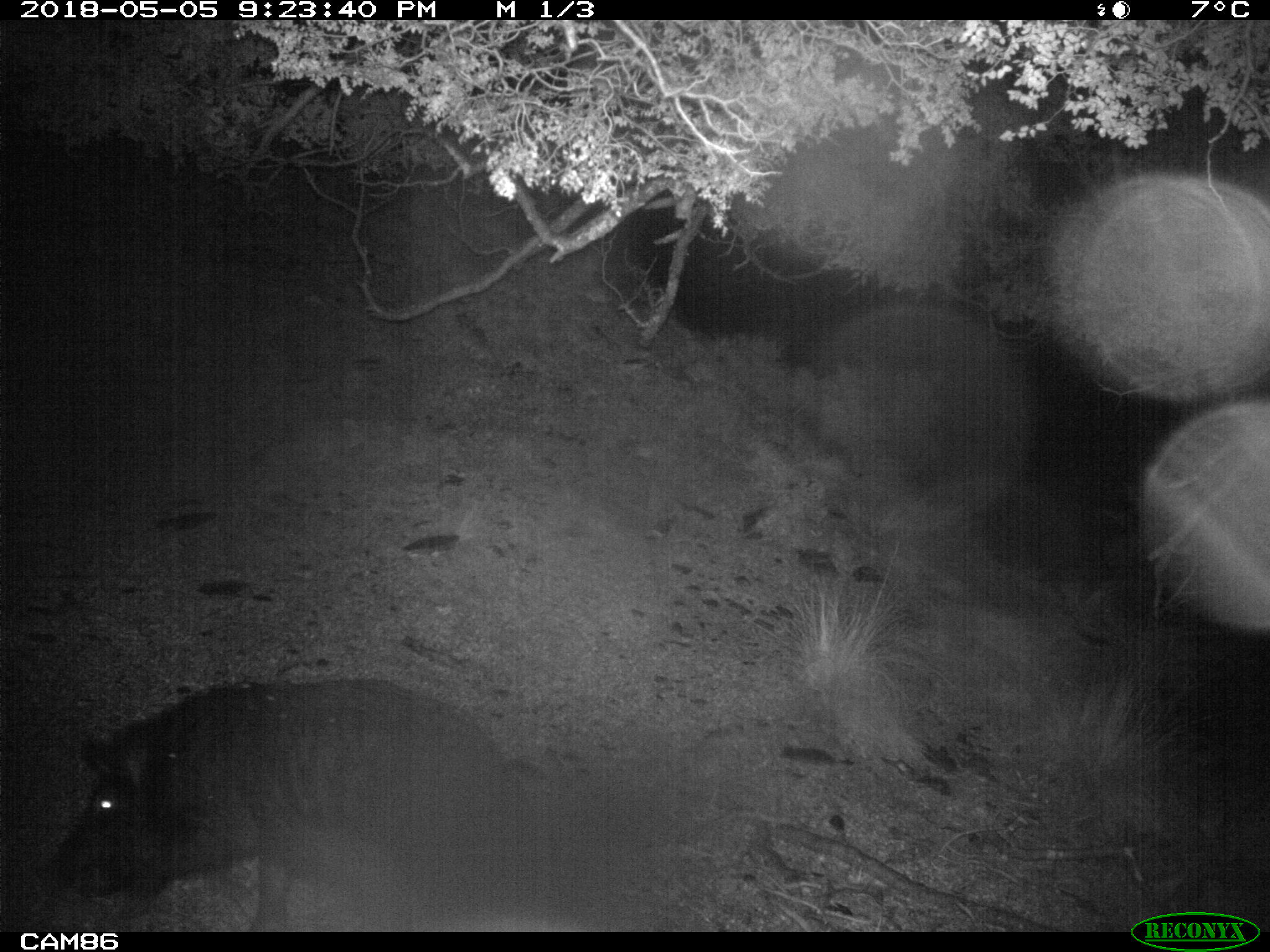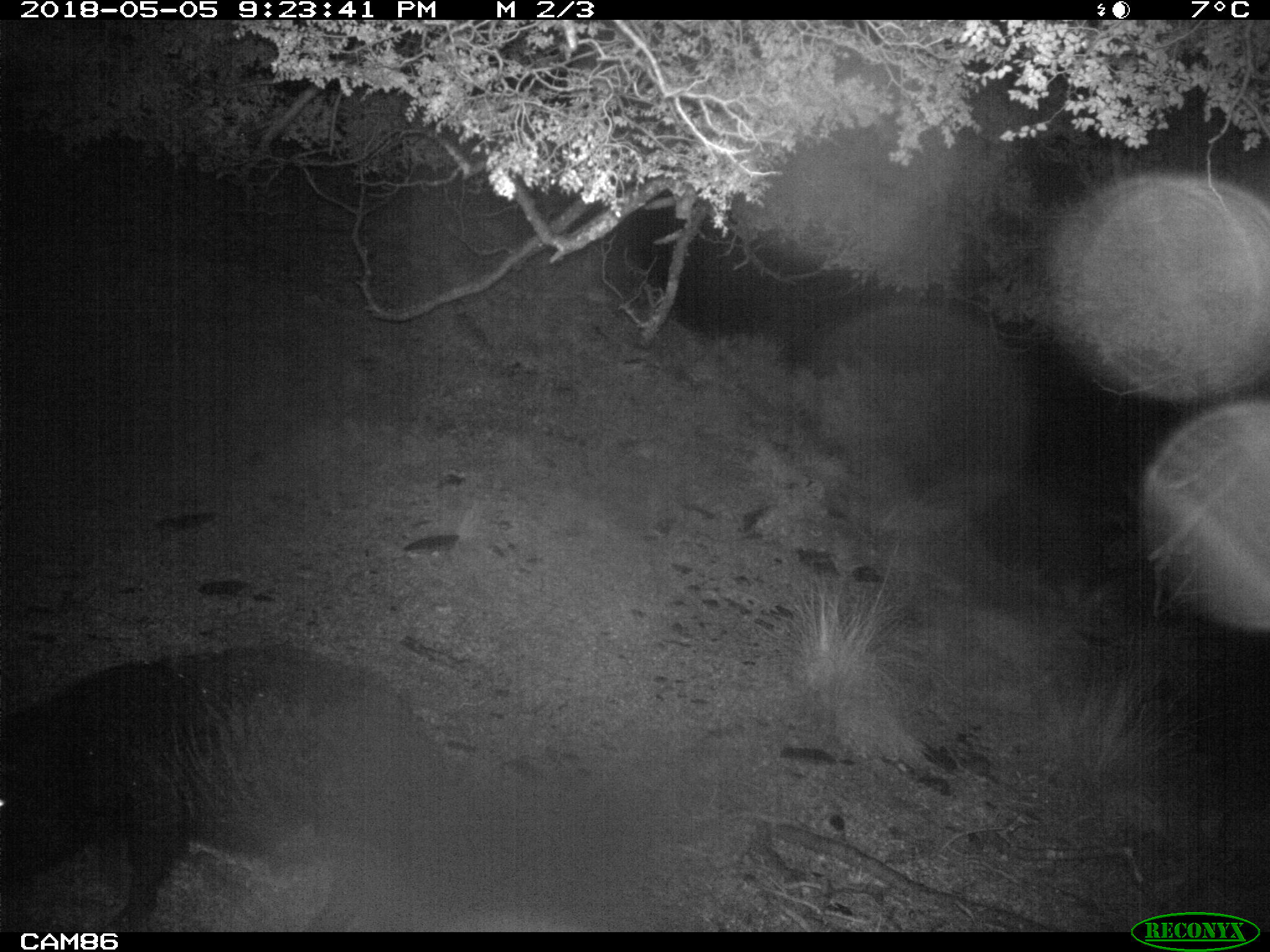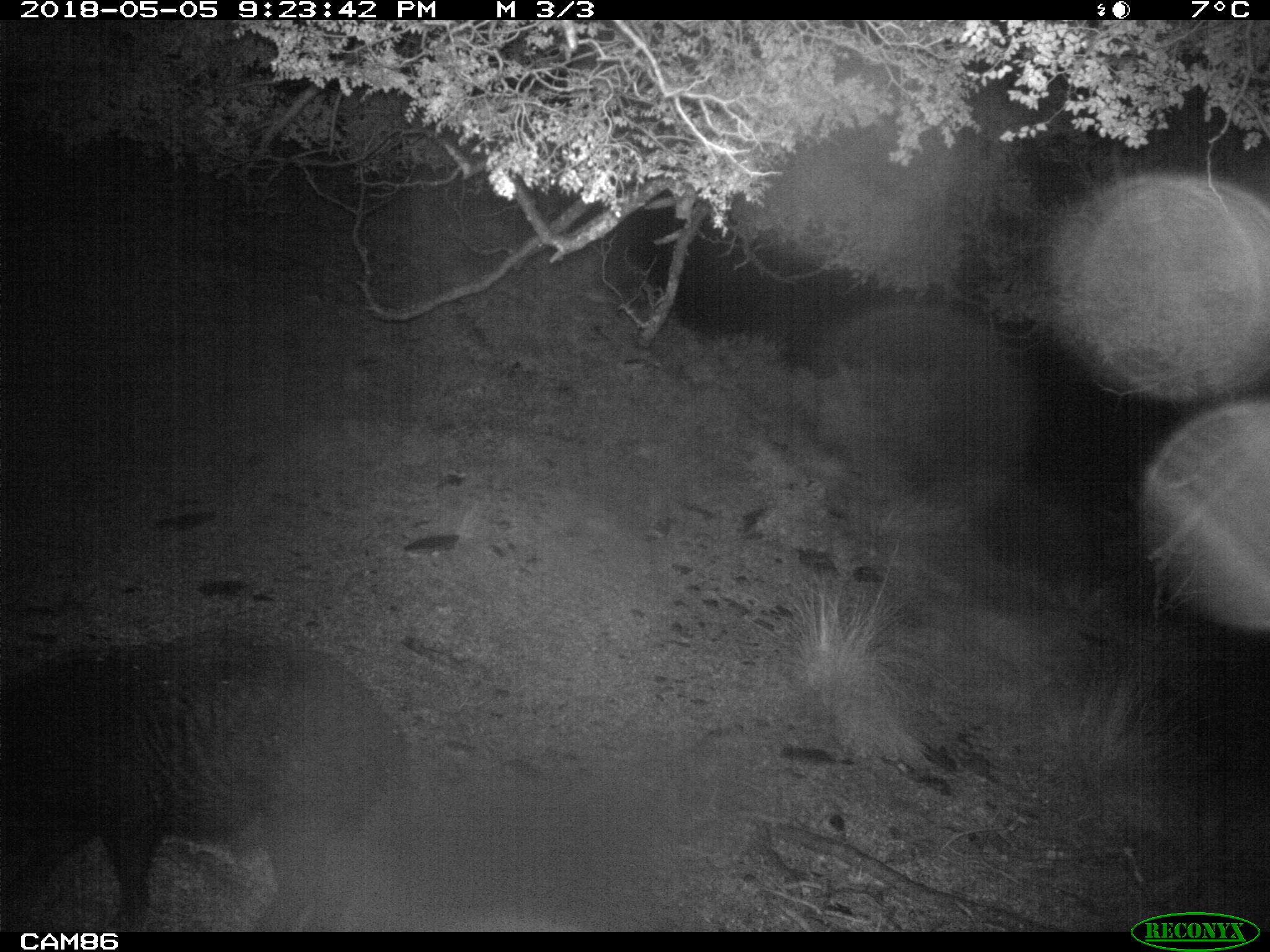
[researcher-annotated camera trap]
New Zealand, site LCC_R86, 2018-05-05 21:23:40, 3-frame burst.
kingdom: Animalia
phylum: Chordata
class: Mammalia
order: Artiodactyla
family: Suidae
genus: Sus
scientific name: Sus scrofa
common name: pig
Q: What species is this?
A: Pig (Sus scrofa).